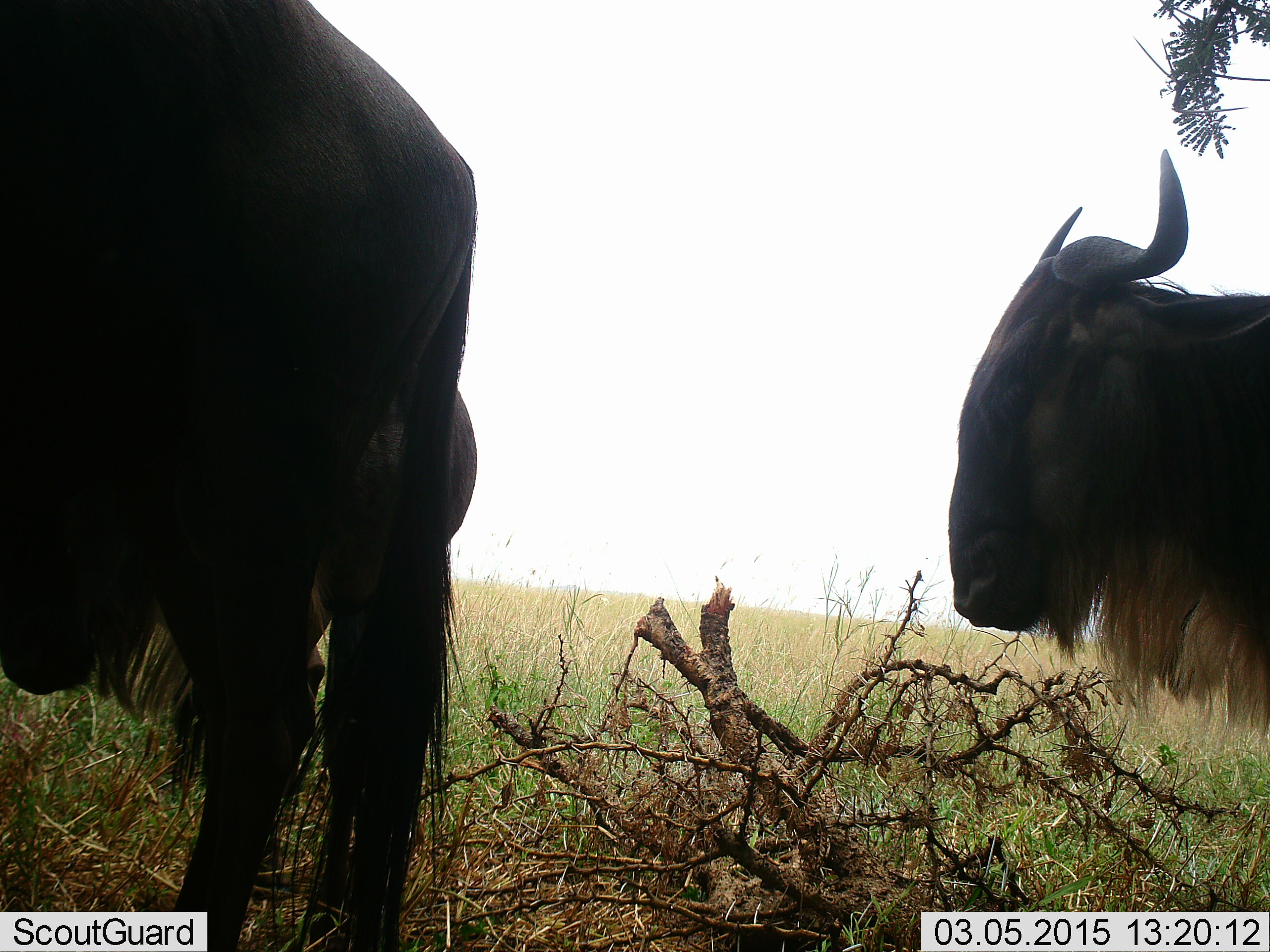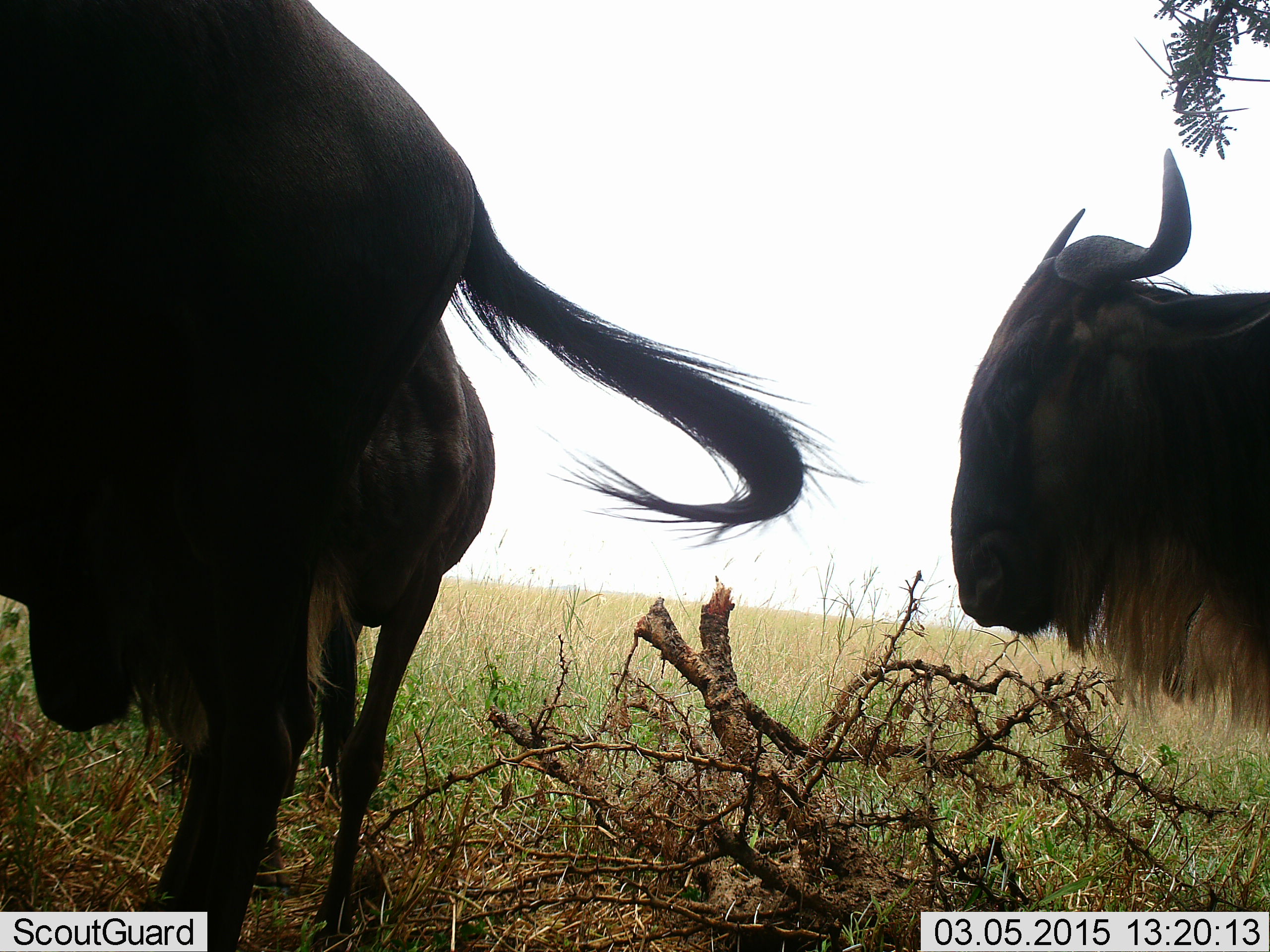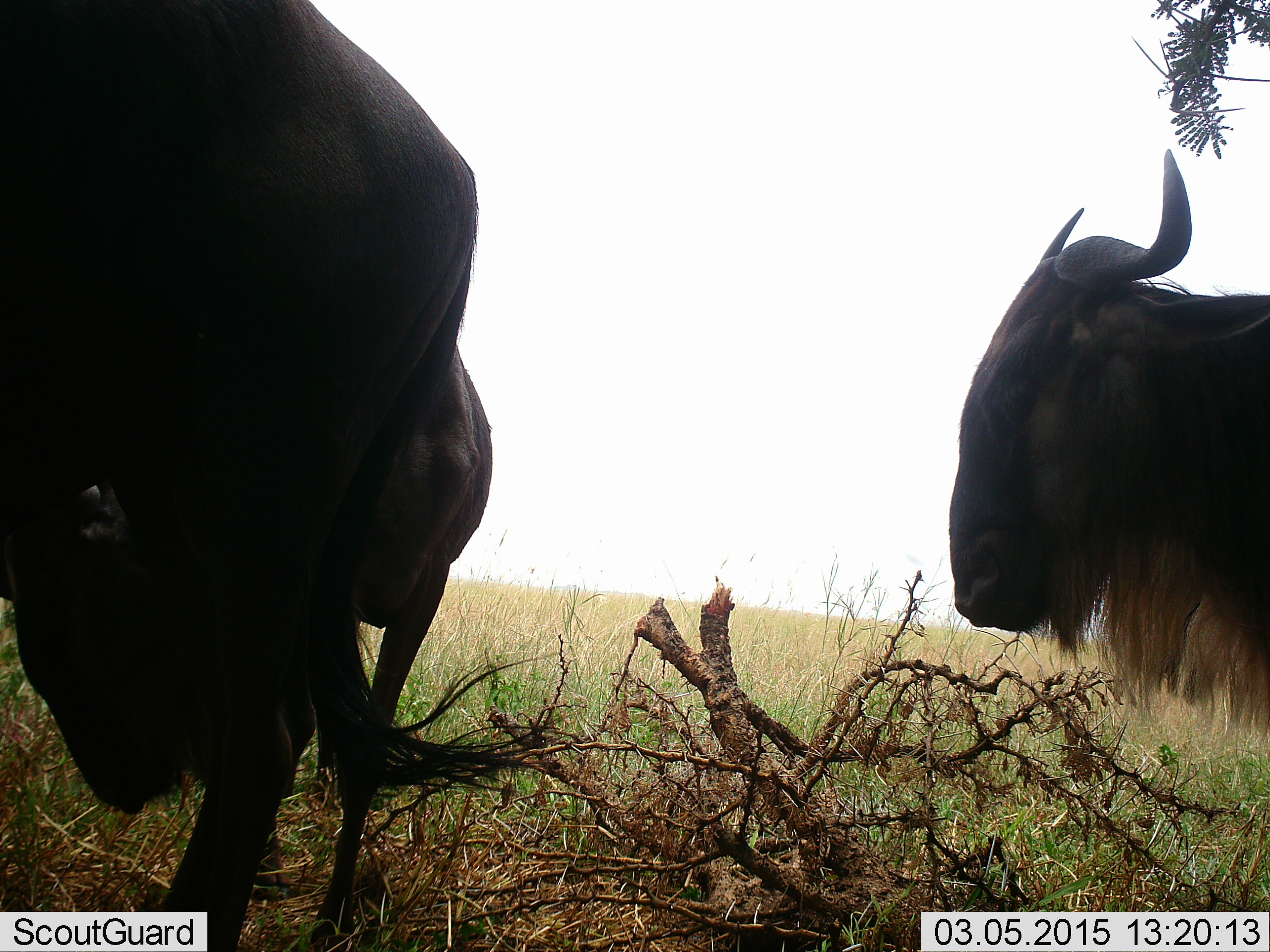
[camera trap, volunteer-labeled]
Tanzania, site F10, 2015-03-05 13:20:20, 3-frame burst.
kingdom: Animalia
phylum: Chordata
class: Mammalia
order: Artiodactyla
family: Bovidae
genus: Connochaetes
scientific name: Connochaetes taurinus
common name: blue wildebeest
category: wildebeest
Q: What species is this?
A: Wildebeest (blue wildebeest) (Connochaetes taurinus).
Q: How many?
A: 3.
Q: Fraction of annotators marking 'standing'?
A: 80%.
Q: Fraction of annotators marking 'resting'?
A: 0%.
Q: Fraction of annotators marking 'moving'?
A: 10%.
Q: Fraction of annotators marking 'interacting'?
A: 10%.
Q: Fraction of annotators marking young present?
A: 20%.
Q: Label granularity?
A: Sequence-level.